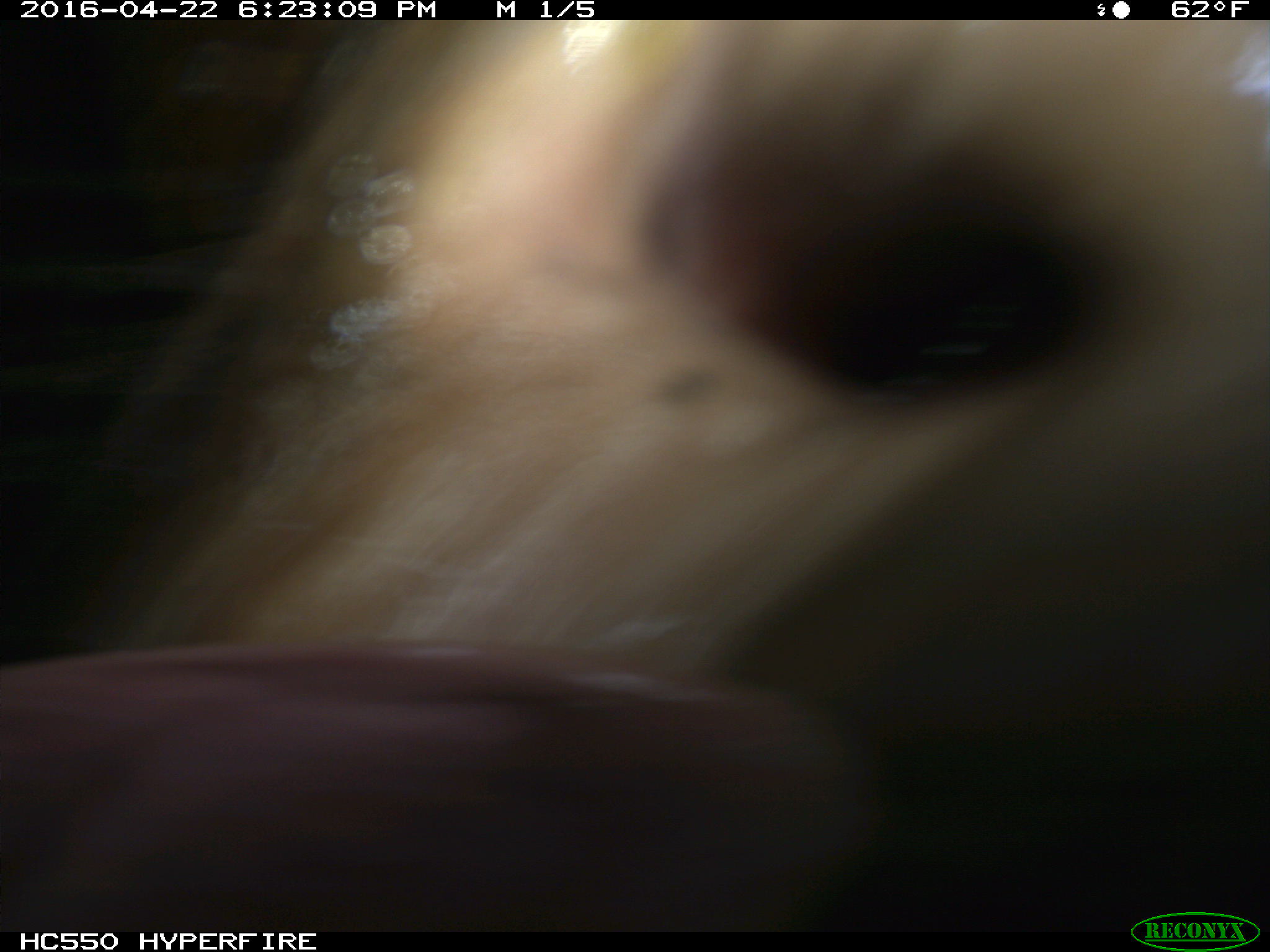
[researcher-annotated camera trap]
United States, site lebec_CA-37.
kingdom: Animalia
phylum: Chordata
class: Mammalia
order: Artiodactyla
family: Bovidae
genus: Bos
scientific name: Bos taurus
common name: domestic cow